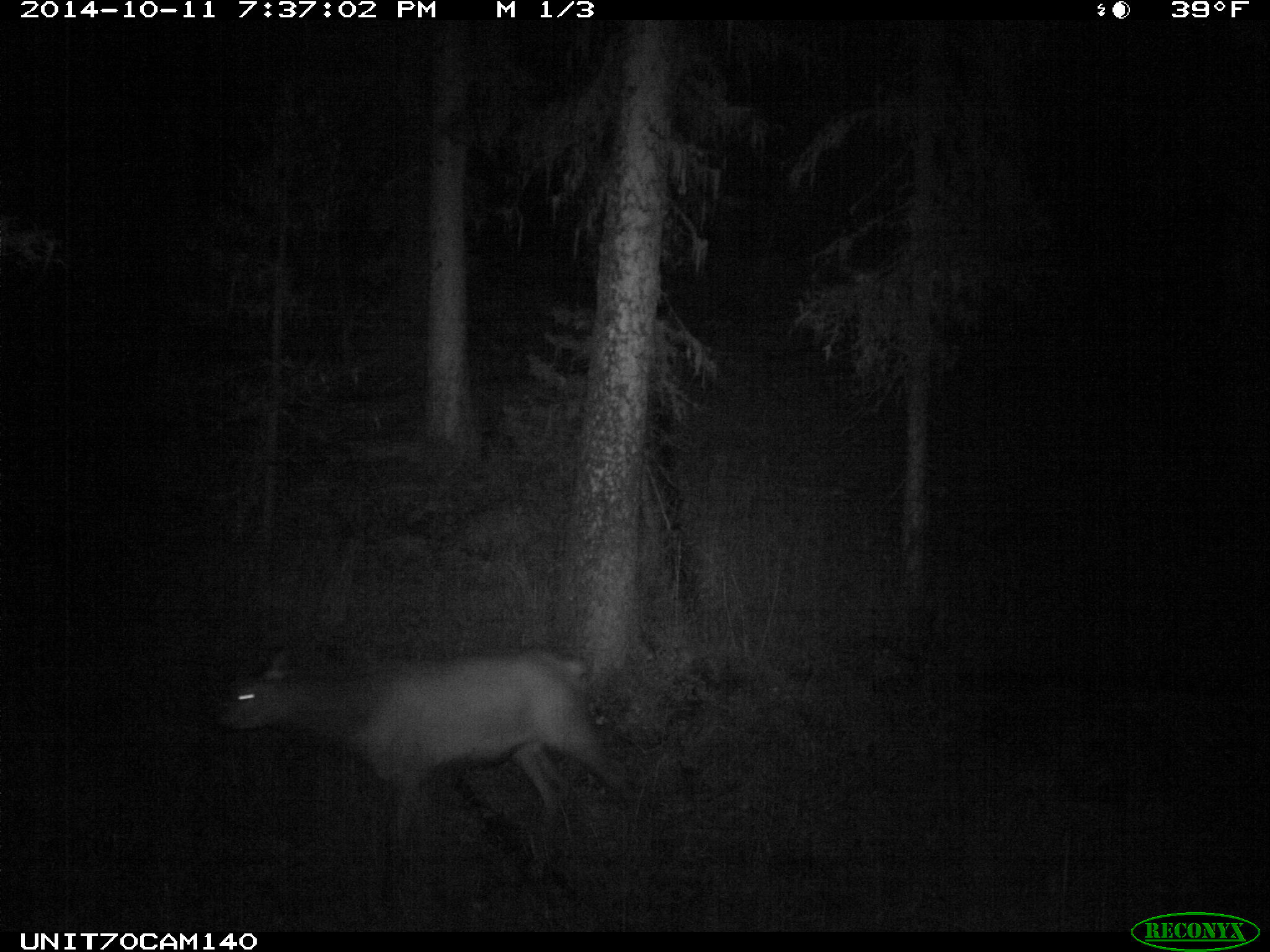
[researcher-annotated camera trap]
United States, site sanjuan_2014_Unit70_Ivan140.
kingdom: Animalia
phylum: Chordata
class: Mammalia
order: Artiodactyla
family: Cervidae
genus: Cervus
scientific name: Cervus elaphus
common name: red deer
Cervus elaphus (red deer).